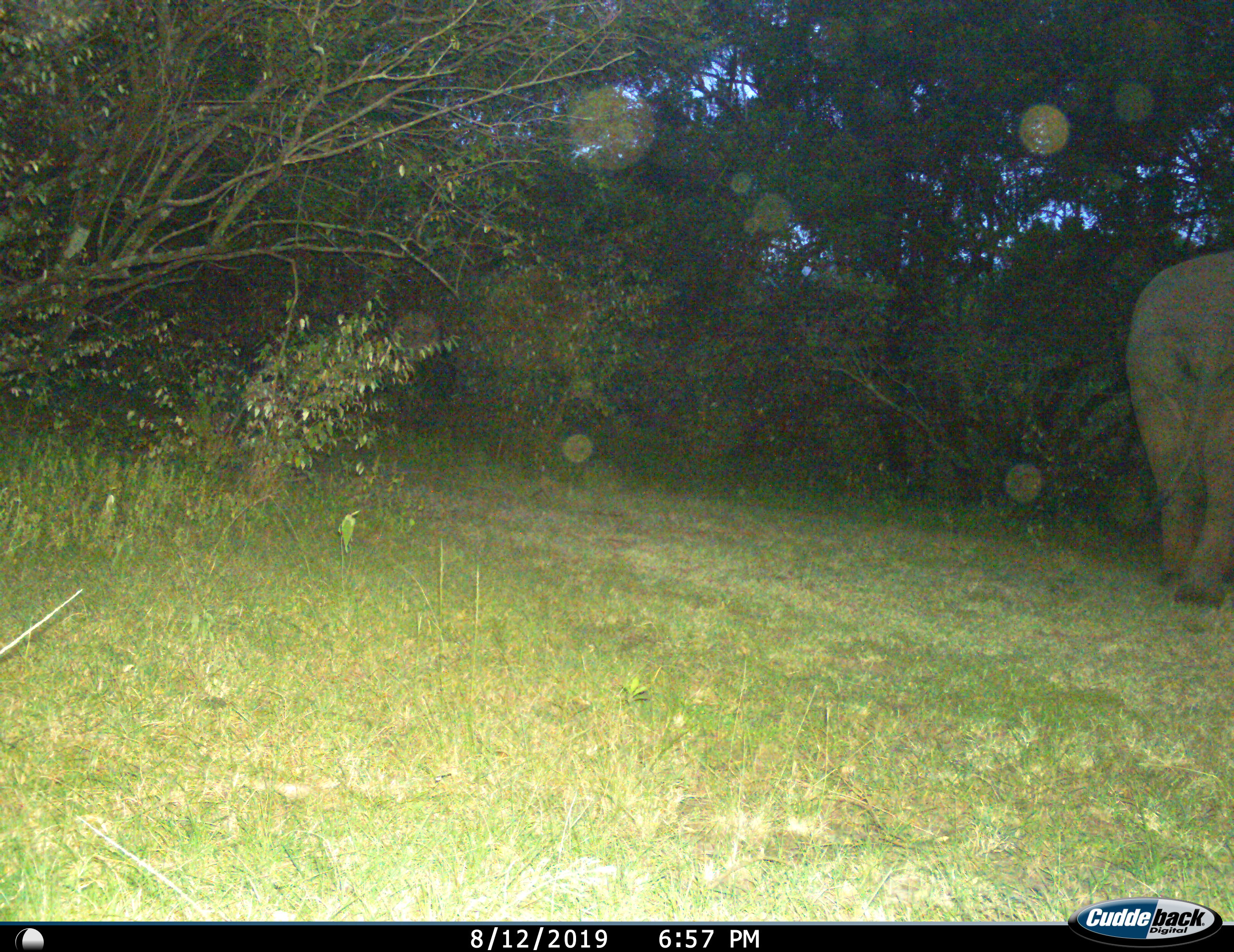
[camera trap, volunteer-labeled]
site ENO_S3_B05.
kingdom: Animalia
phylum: Chordata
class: Mammalia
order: Proboscidea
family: Elephantidae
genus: Loxodonta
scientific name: Loxodonta africana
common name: african bush elephant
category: elephant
Elephant (african bush elephant) (Loxodonta africana), count 1. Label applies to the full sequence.